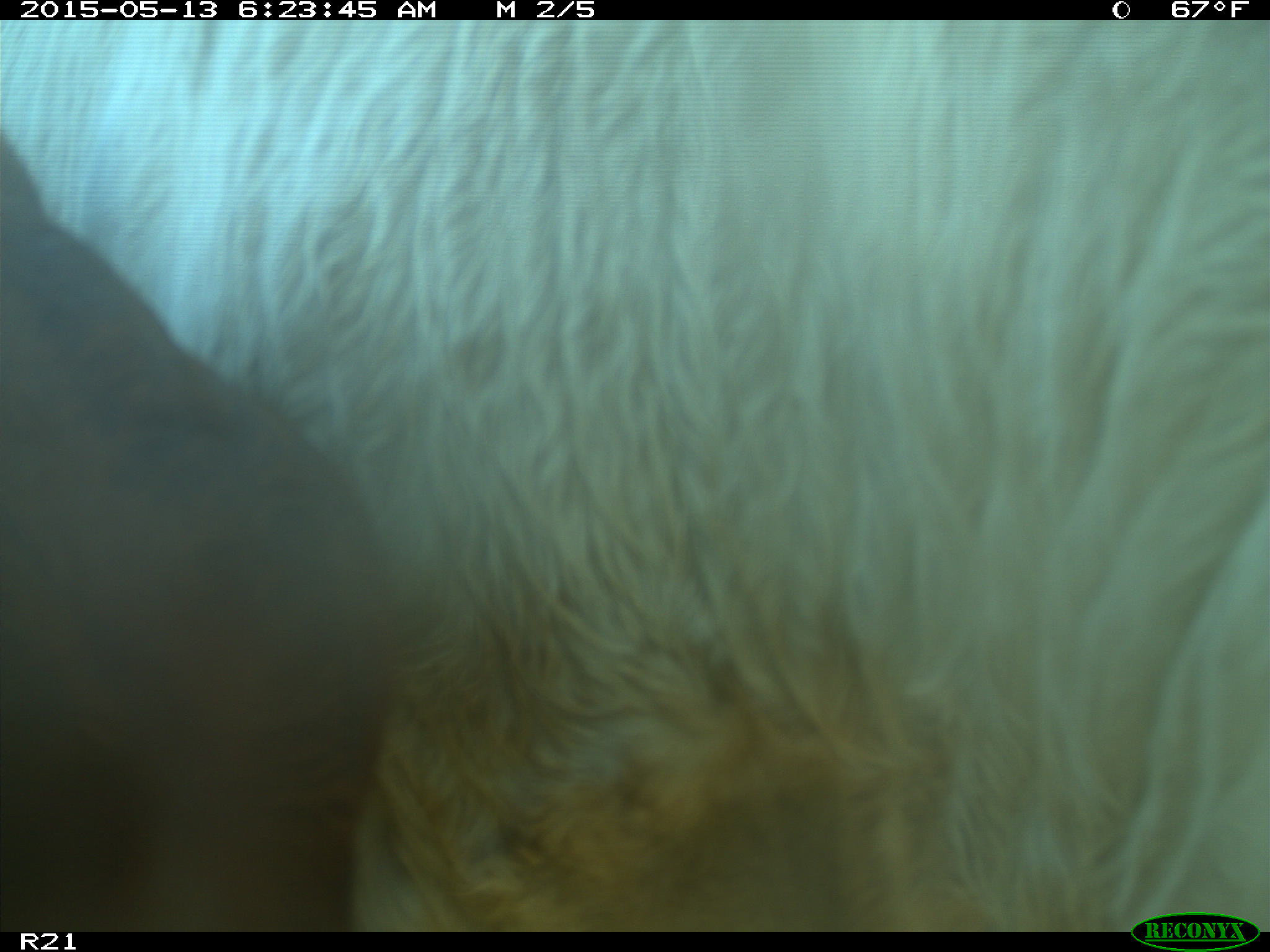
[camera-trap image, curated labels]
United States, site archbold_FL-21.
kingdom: Animalia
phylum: Chordata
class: Mammalia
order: Artiodactyla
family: Bovidae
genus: Bos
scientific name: Bos taurus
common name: domestic cow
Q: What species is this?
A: Bos taurus (domestic cow).